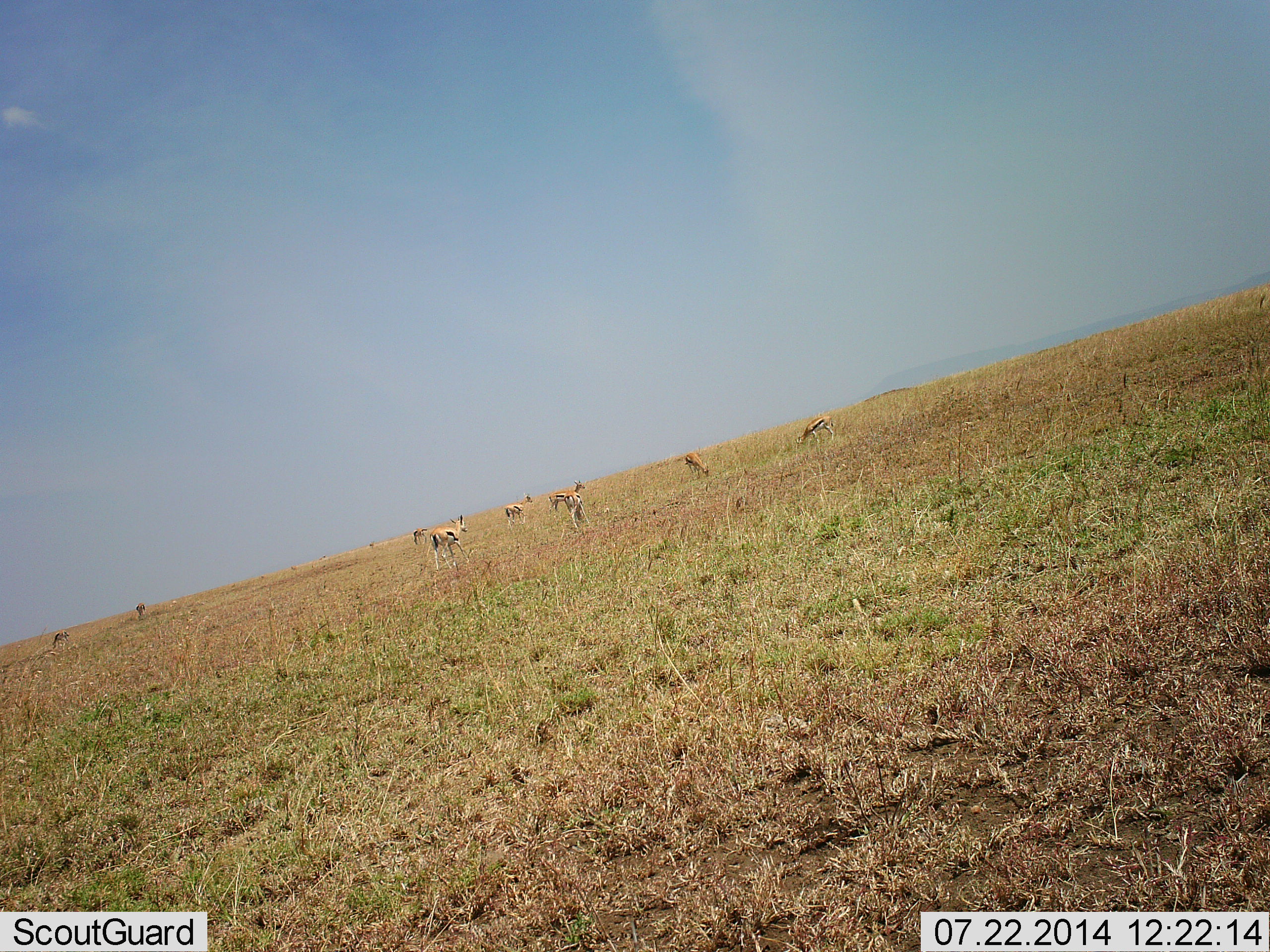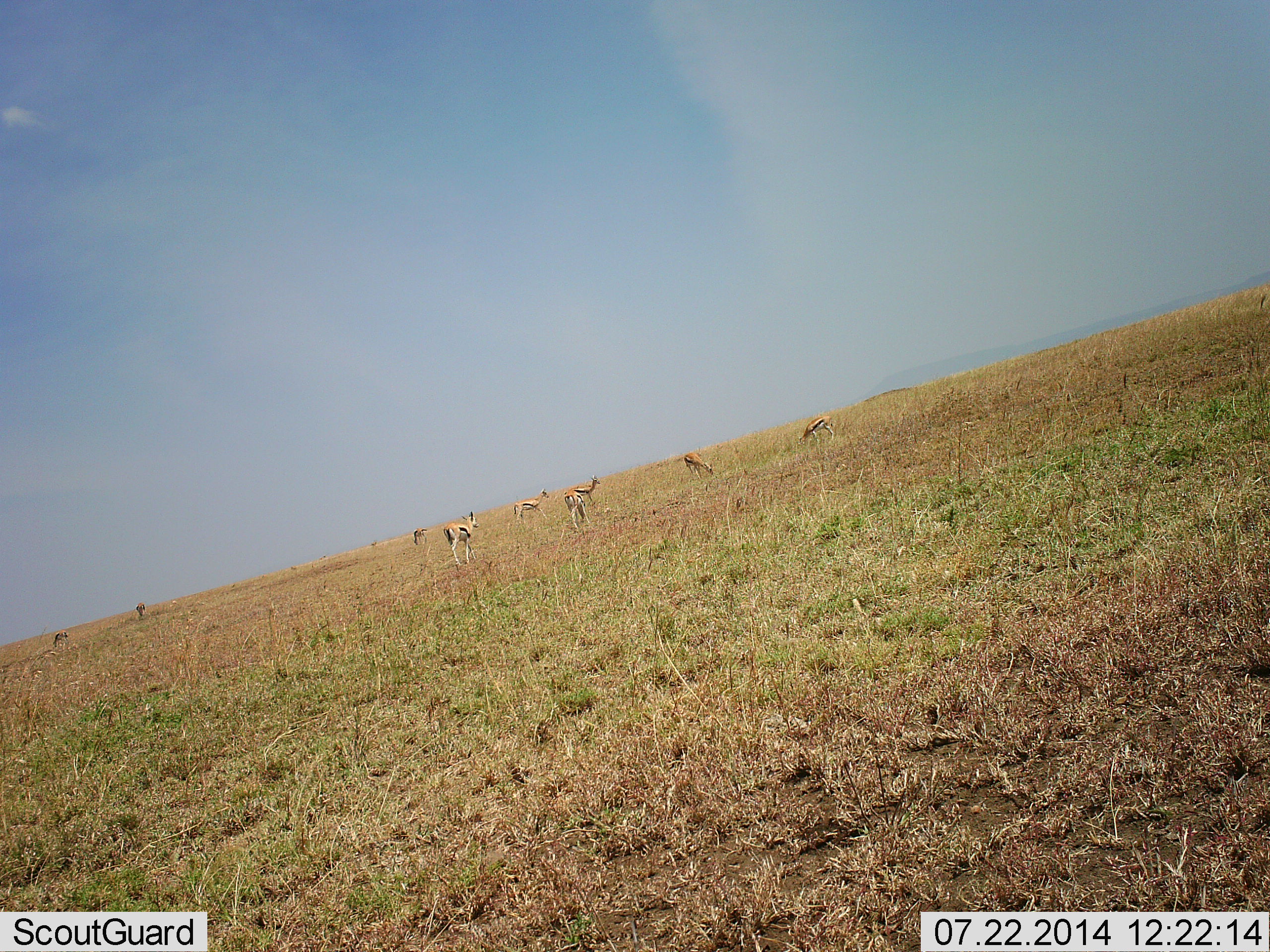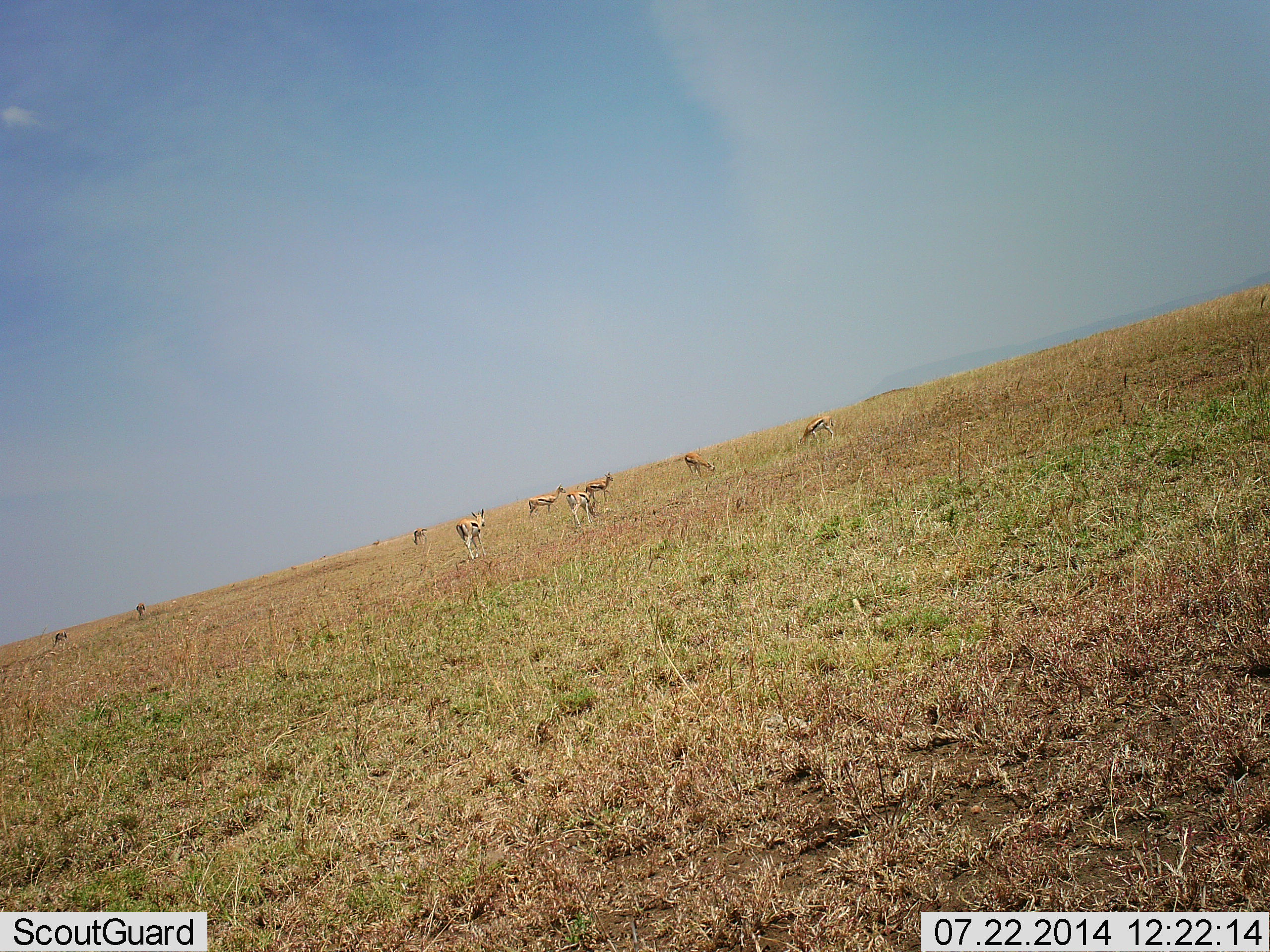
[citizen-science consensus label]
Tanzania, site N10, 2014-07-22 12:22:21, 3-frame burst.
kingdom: Animalia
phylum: Chordata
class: Mammalia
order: Artiodactyla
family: Bovidae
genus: Eudorcas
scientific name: Eudorcas thomsonii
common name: thomson's gazelle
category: gazellethomsons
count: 8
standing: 50%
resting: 0%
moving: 50%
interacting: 10%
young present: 0%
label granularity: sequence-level